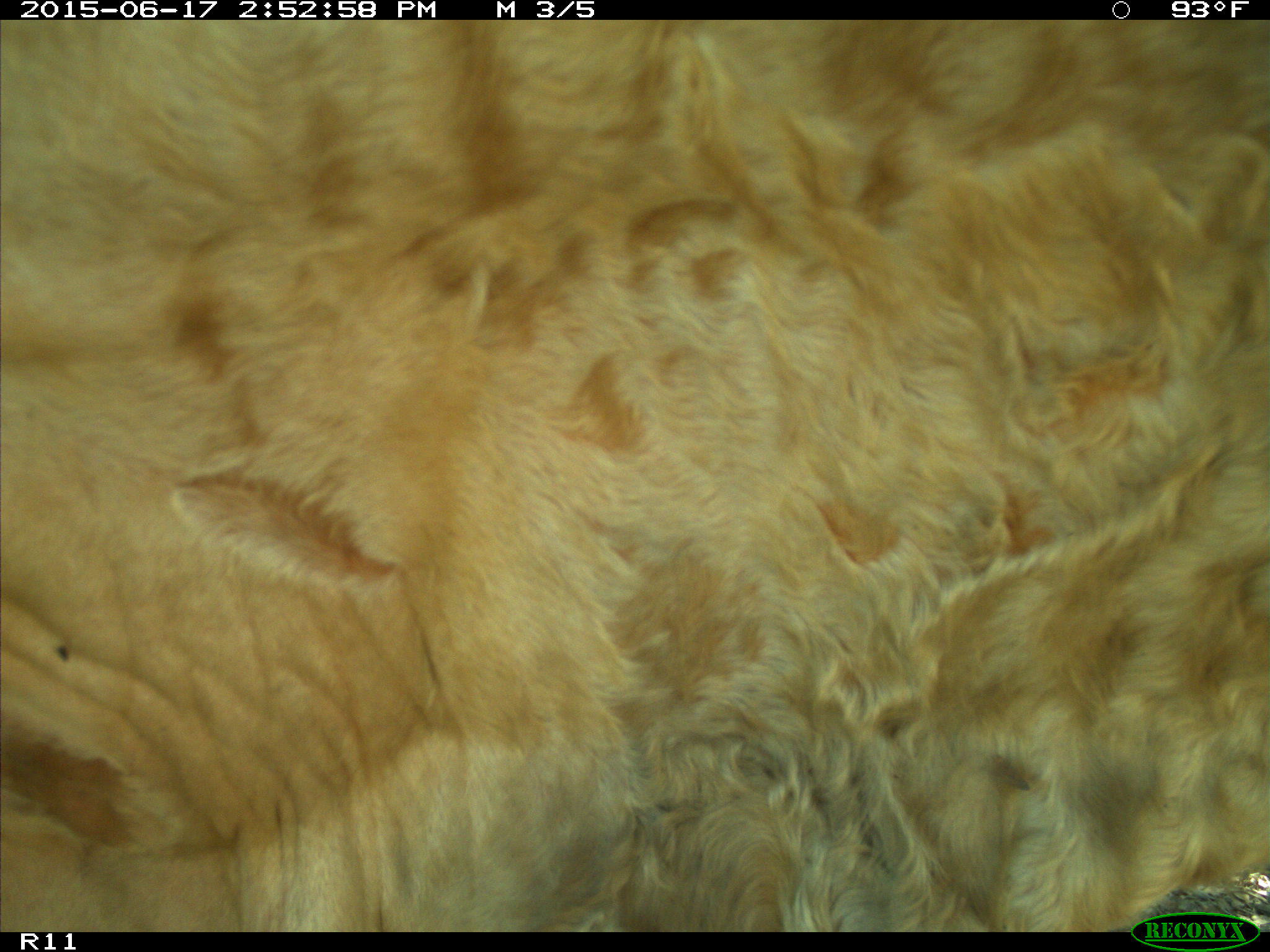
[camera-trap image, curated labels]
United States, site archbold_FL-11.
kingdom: Animalia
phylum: Chordata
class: Mammalia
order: Artiodactyla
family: Bovidae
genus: Bos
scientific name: Bos taurus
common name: domestic cow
Bos taurus (domestic cow).